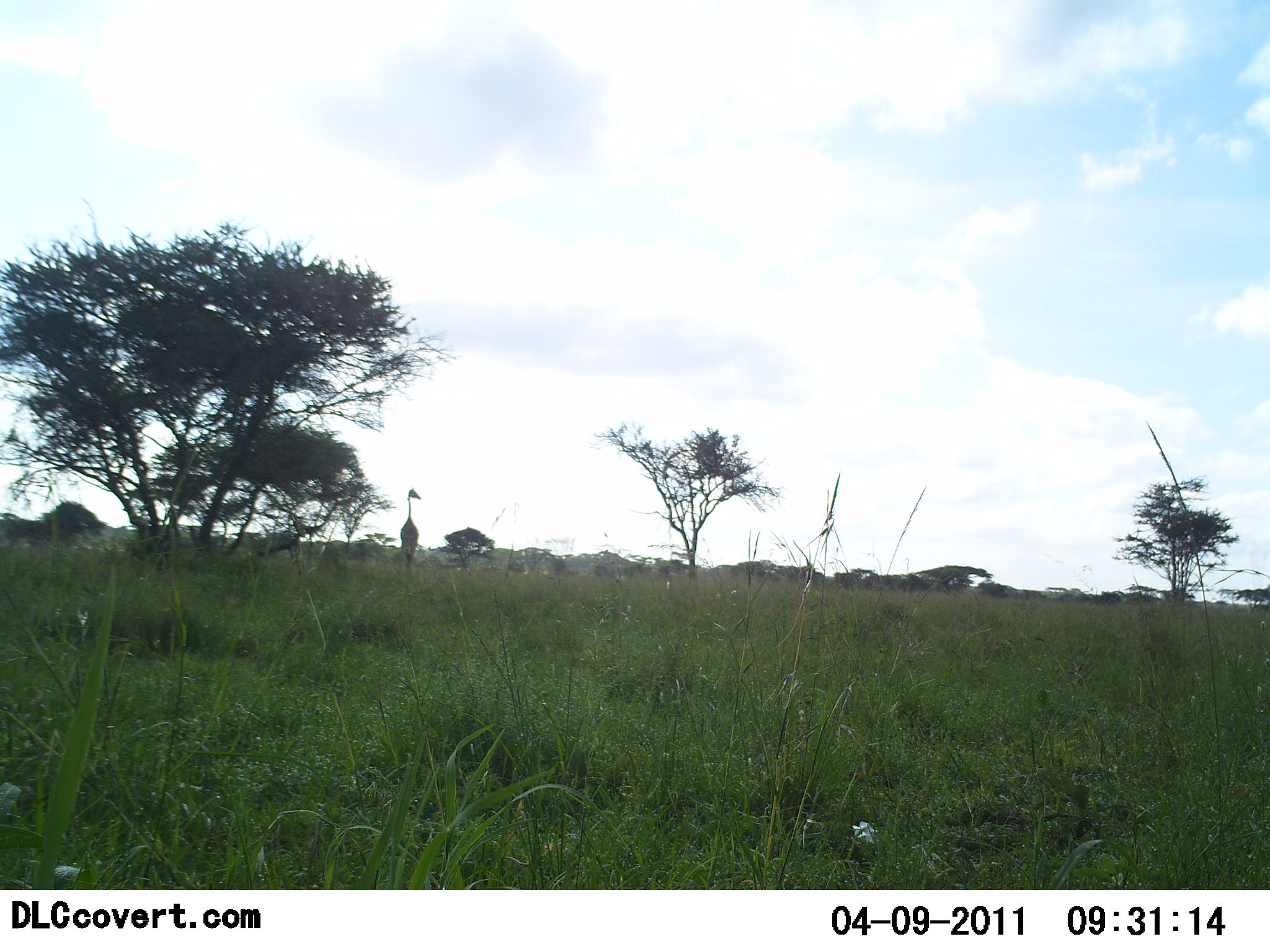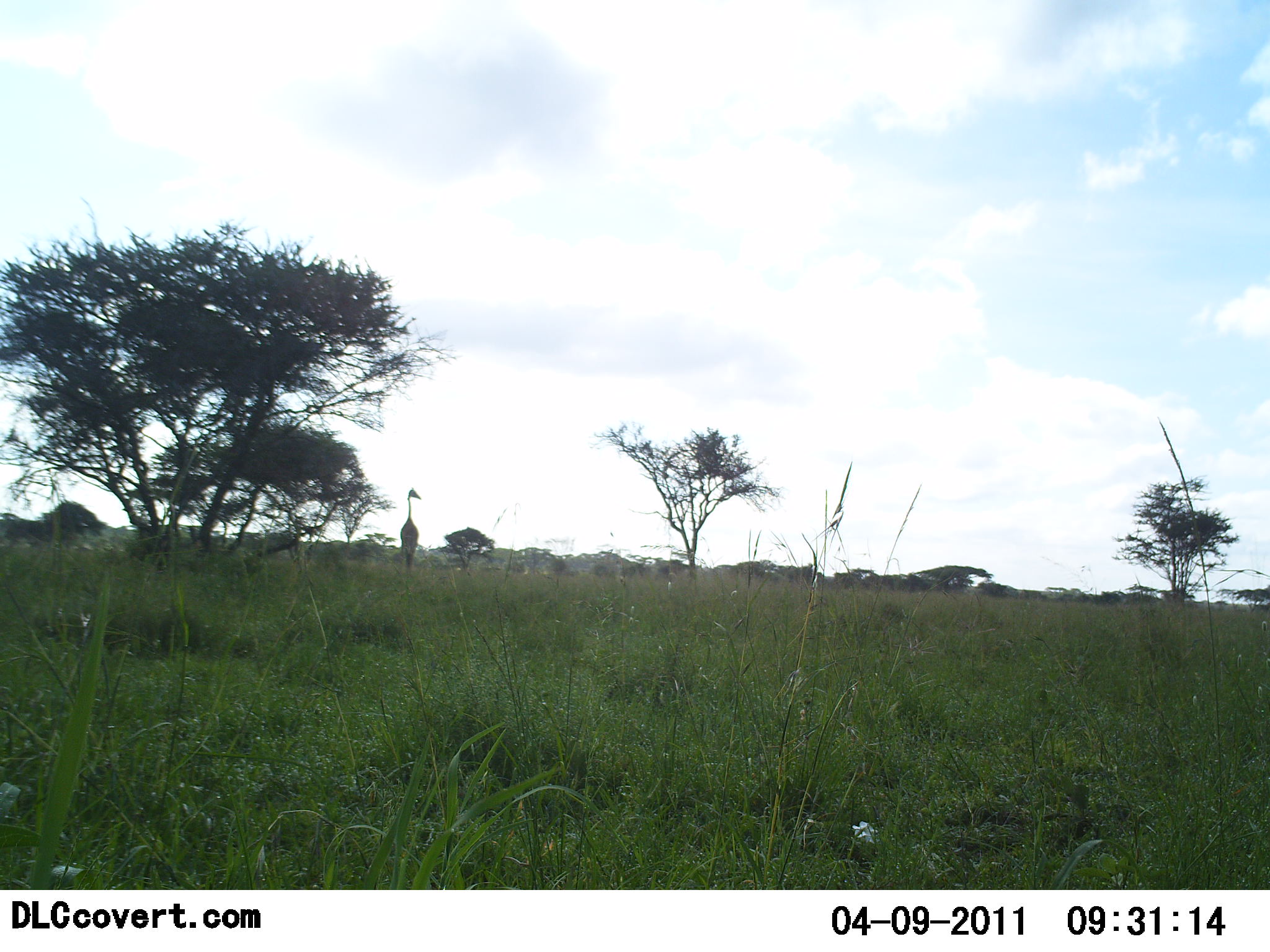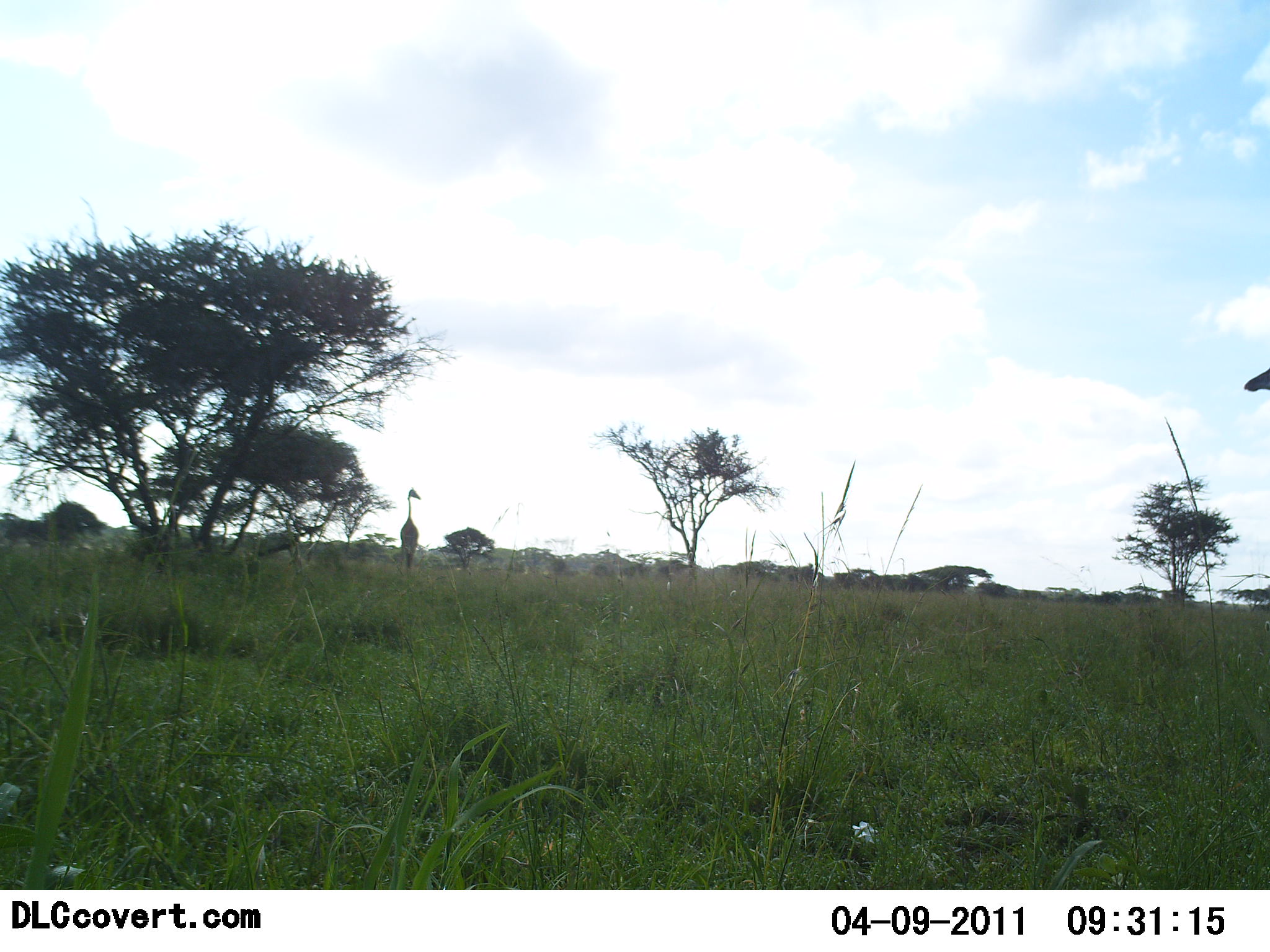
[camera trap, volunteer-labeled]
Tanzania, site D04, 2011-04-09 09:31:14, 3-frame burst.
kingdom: Animalia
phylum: Chordata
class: Mammalia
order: Artiodactyla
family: Giraffidae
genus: Giraffa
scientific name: Giraffa camelopardalis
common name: giraffe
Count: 1.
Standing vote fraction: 86%.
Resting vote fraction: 0%.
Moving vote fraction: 21%.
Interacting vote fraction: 0%.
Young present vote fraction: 0%.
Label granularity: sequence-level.